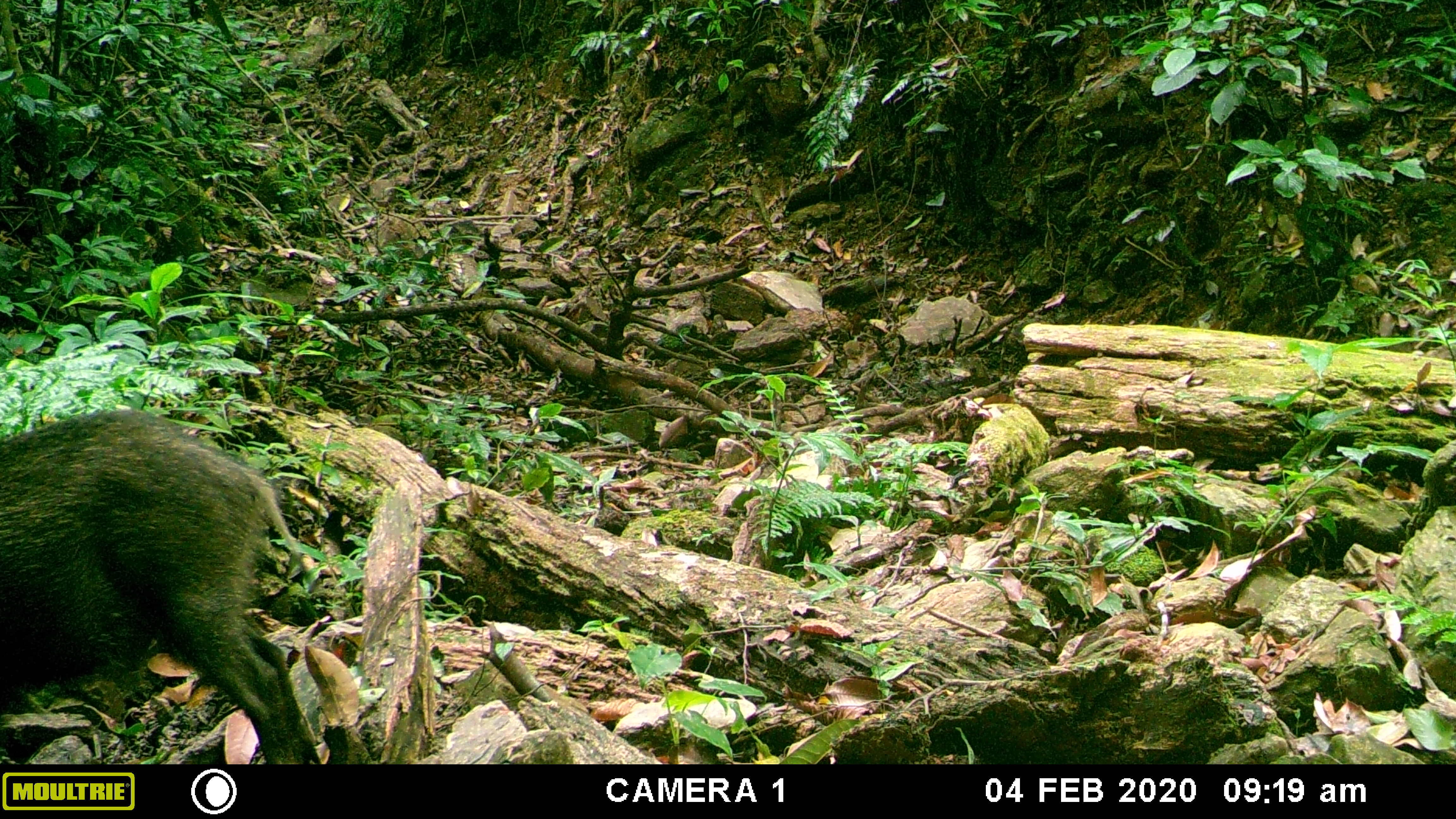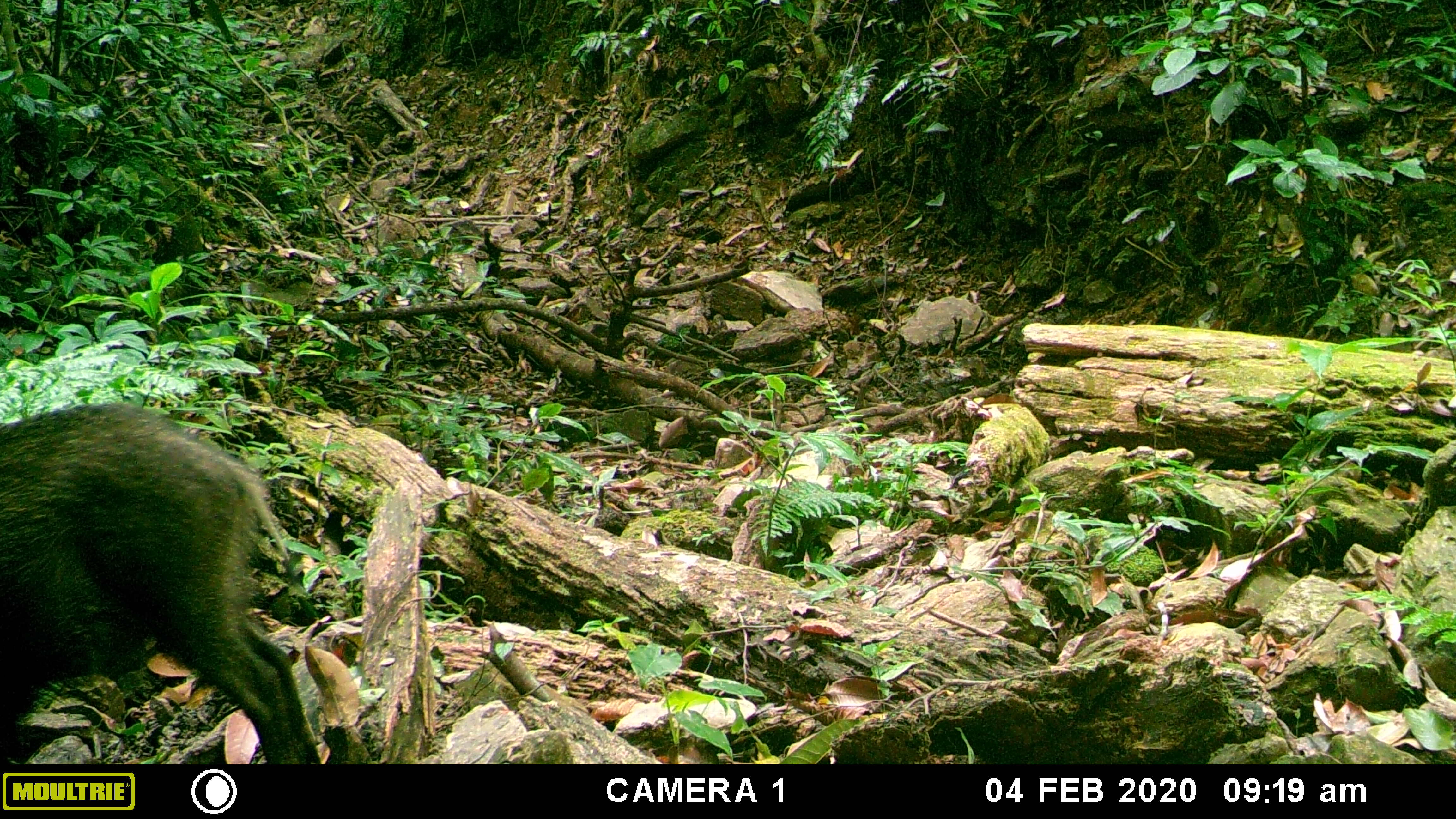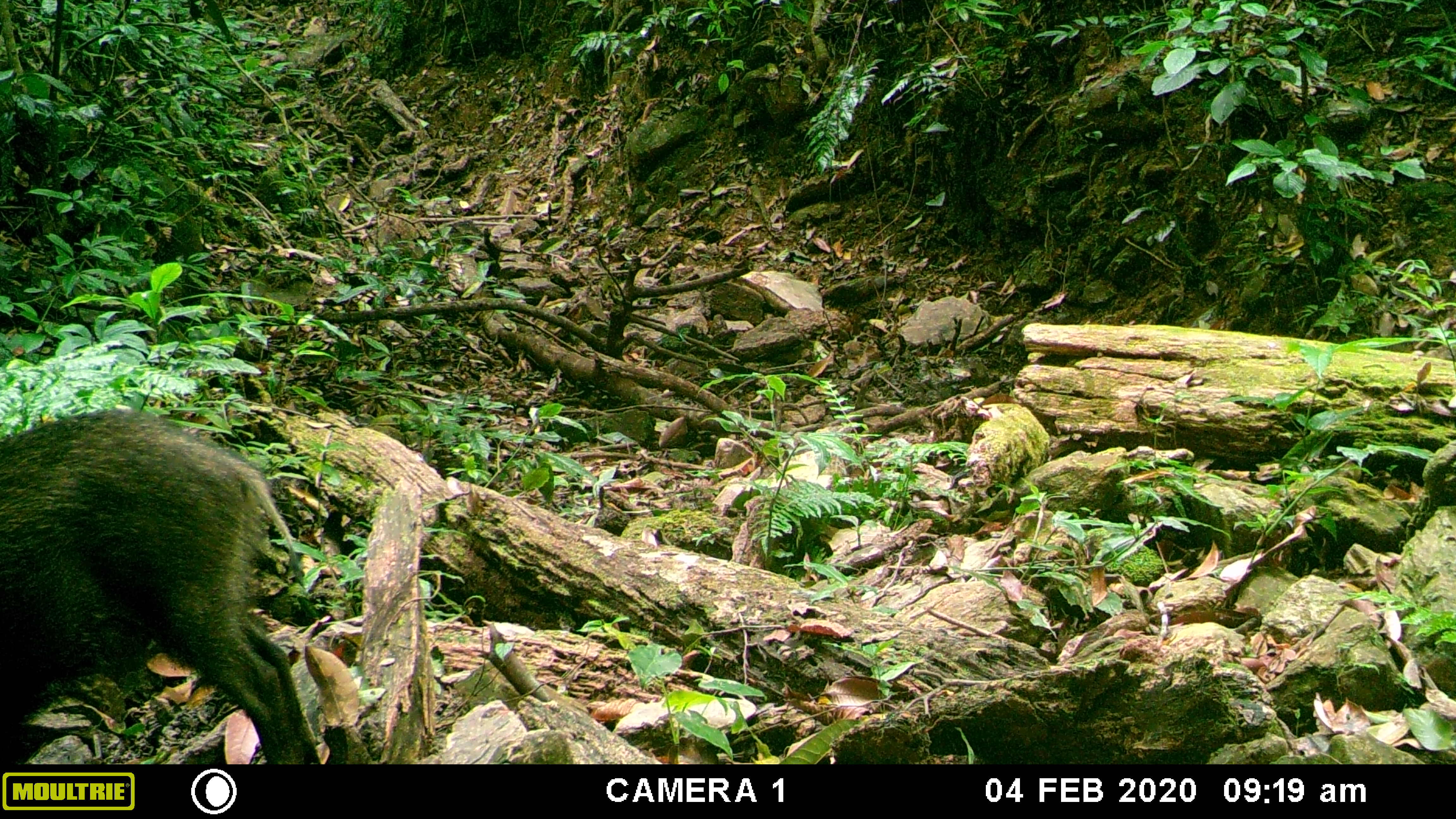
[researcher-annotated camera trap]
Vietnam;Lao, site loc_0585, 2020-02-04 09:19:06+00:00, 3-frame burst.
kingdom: Animalia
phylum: Chordata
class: Mammalia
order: Artiodactyla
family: Suidae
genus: Sus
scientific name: Sus scrofa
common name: eurasian wild pig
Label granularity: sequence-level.